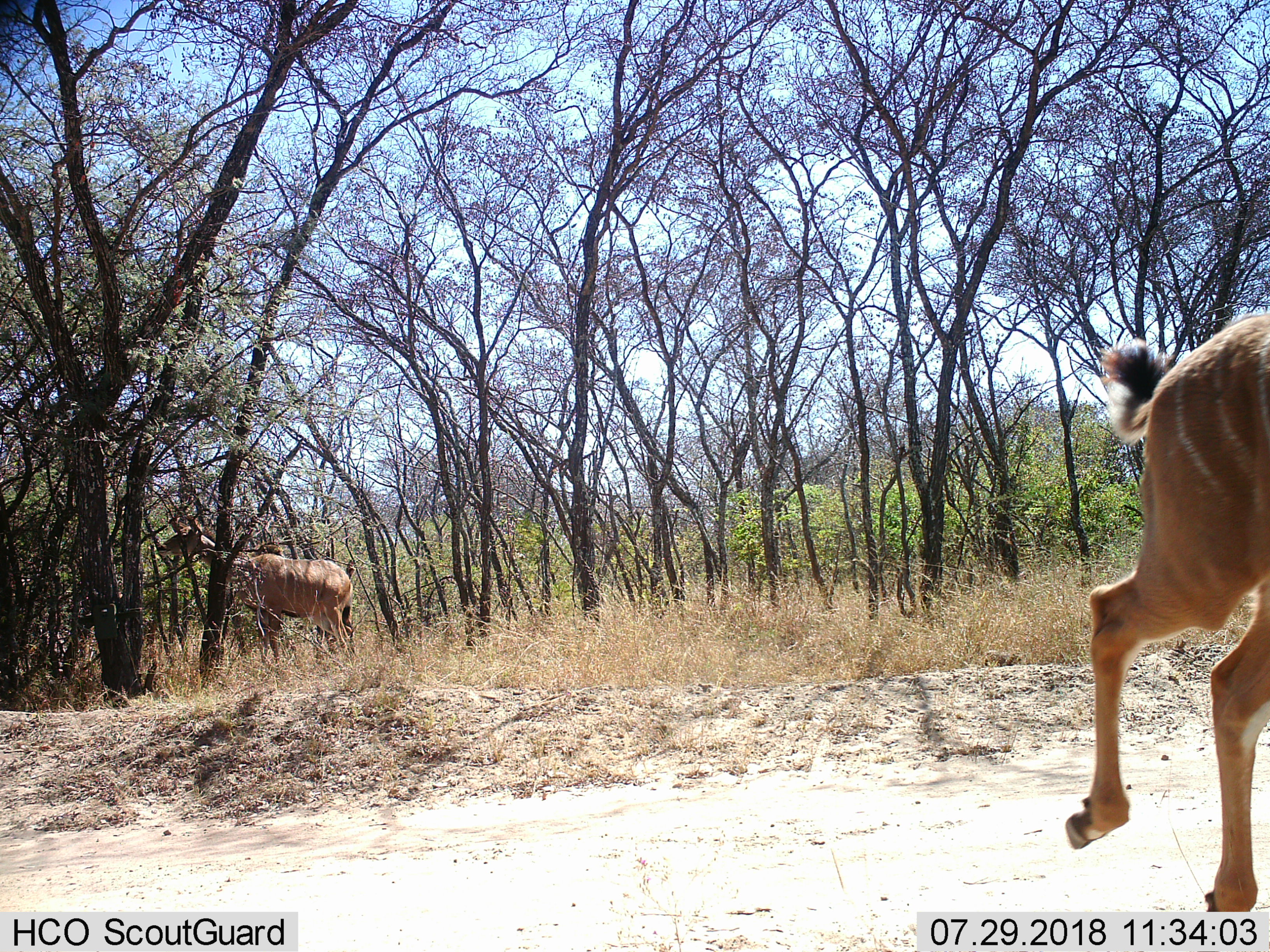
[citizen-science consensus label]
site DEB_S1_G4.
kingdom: Animalia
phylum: Chordata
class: Mammalia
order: Artiodactyla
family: Bovidae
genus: Tragelaphus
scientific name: Tragelaphus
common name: kudu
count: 2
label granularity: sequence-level